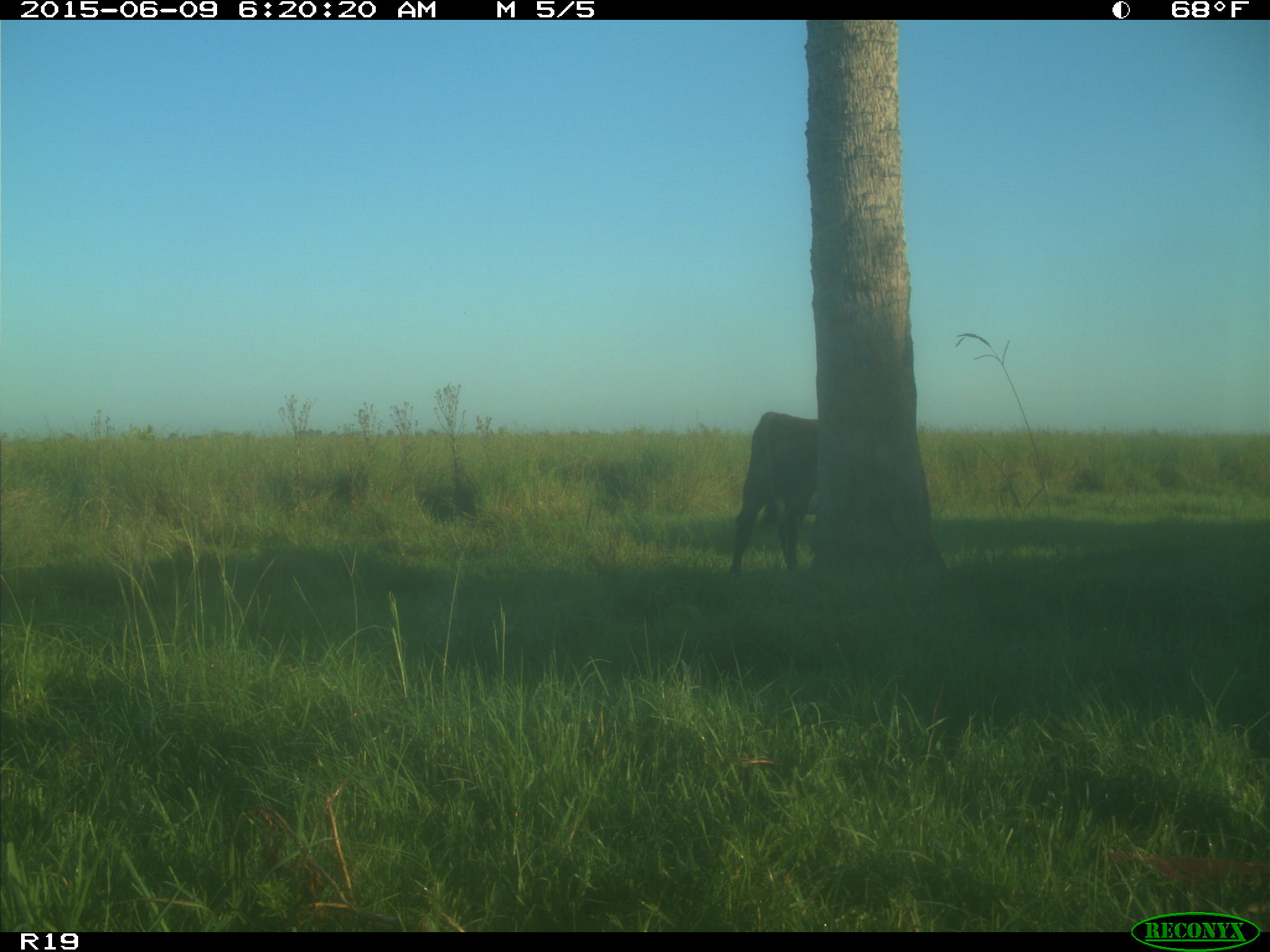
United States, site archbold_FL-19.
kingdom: Animalia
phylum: Chordata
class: Mammalia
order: Artiodactyla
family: Bovidae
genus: Bos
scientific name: Bos taurus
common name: domestic cow